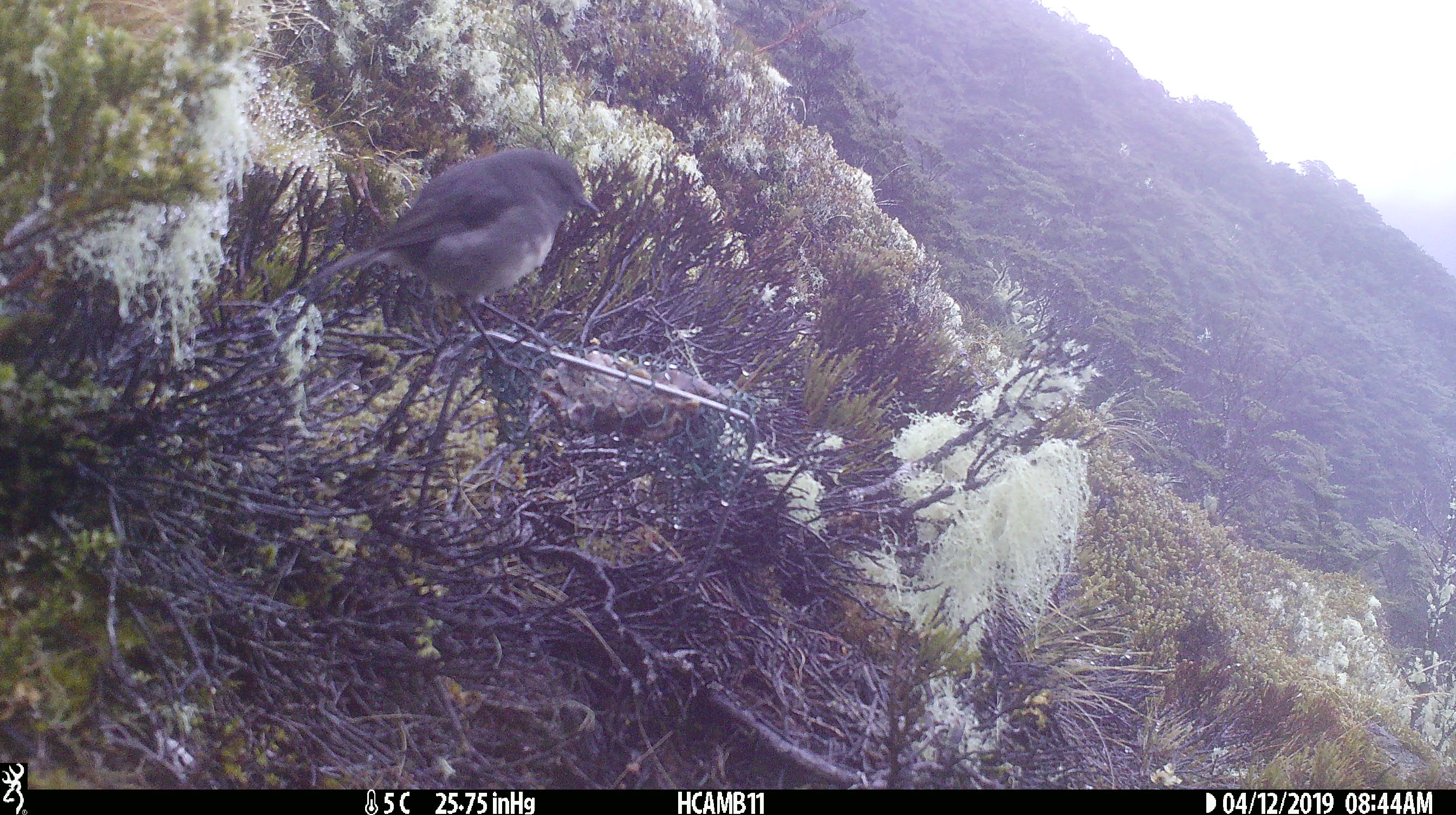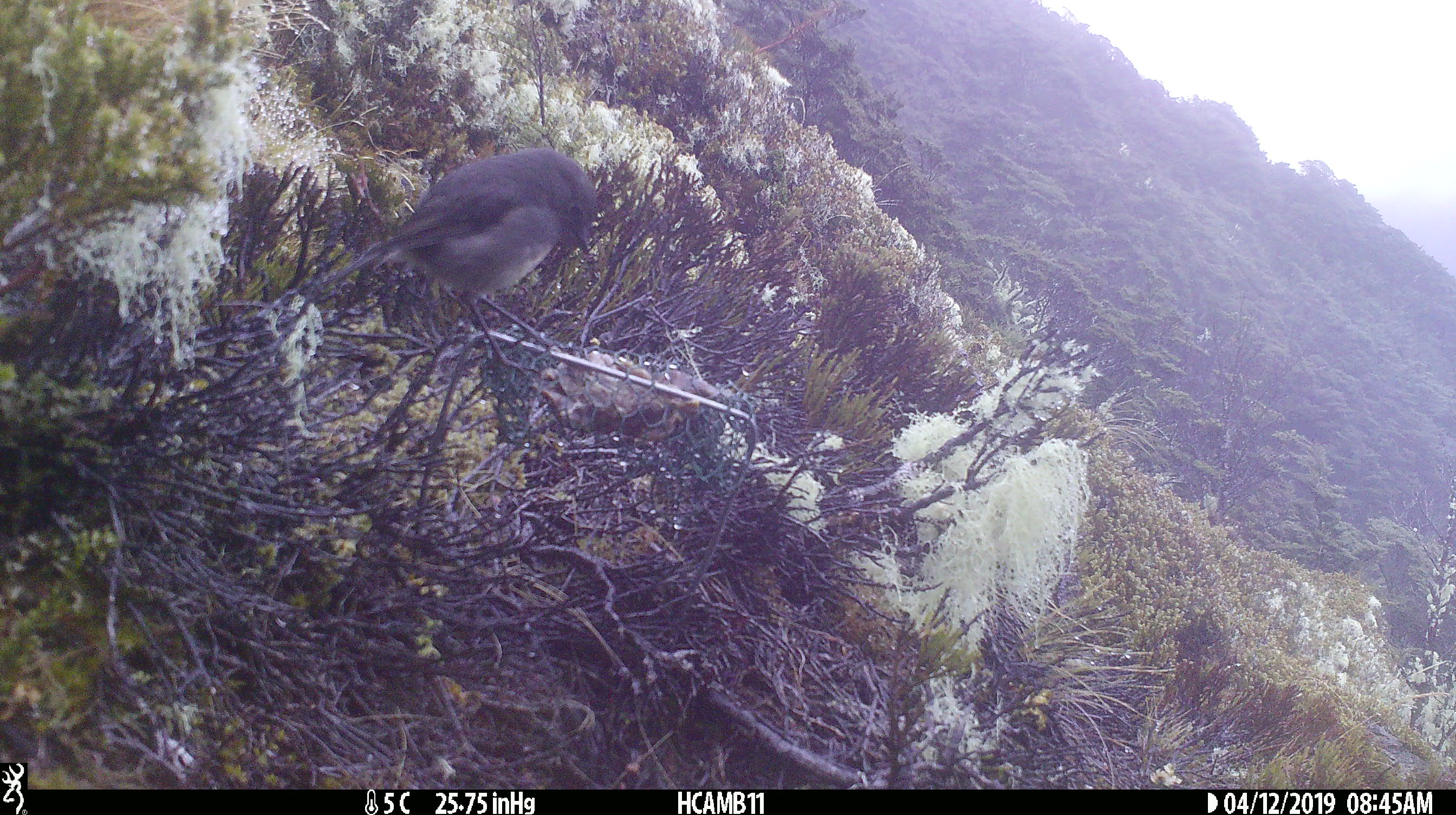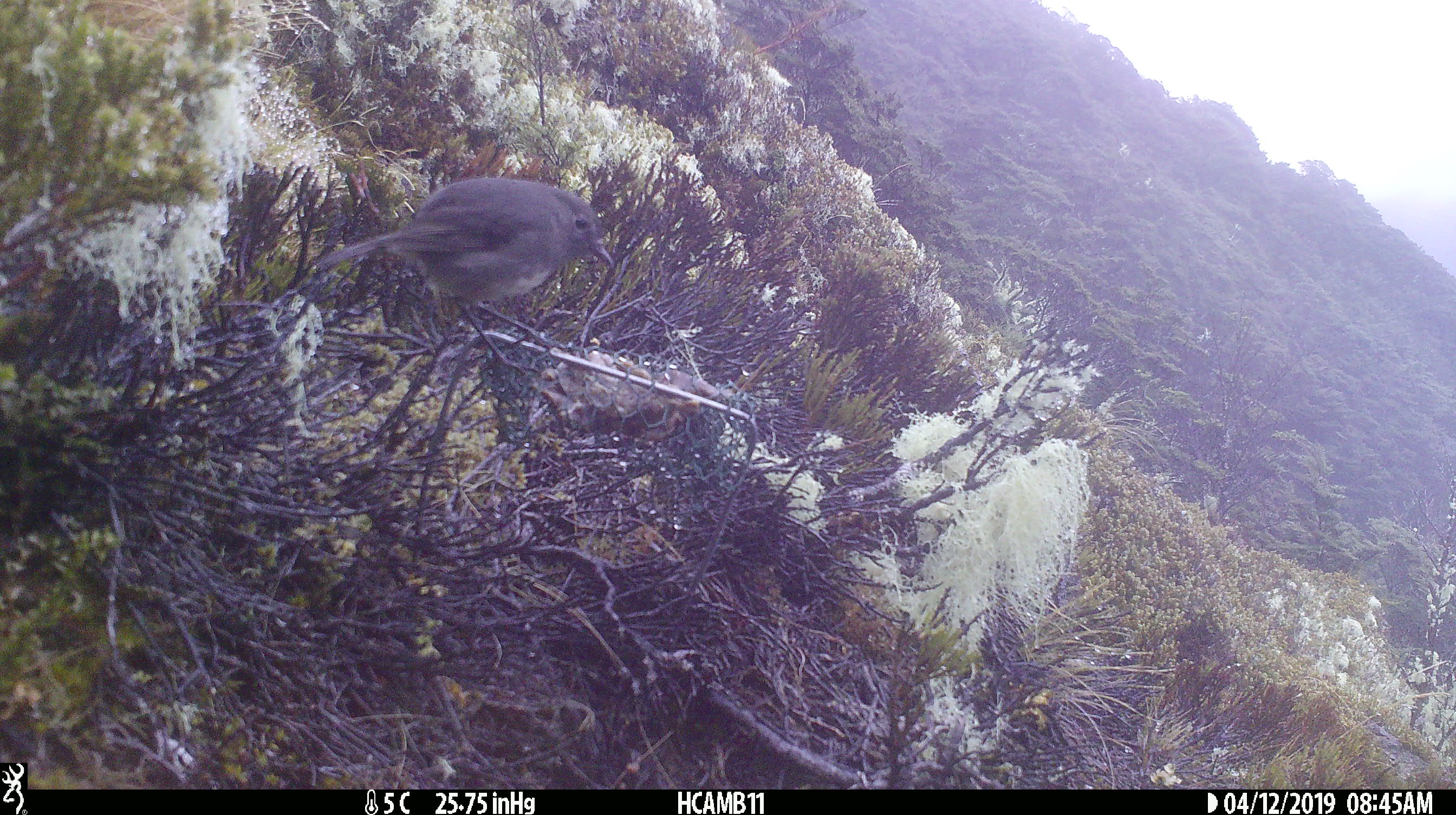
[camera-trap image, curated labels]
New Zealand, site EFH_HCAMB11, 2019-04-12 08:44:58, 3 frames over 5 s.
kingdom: Animalia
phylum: Chordata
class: Aves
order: Passeriformes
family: Petroicidae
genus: Petroica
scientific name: Petroica australis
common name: new zealand robin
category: robin